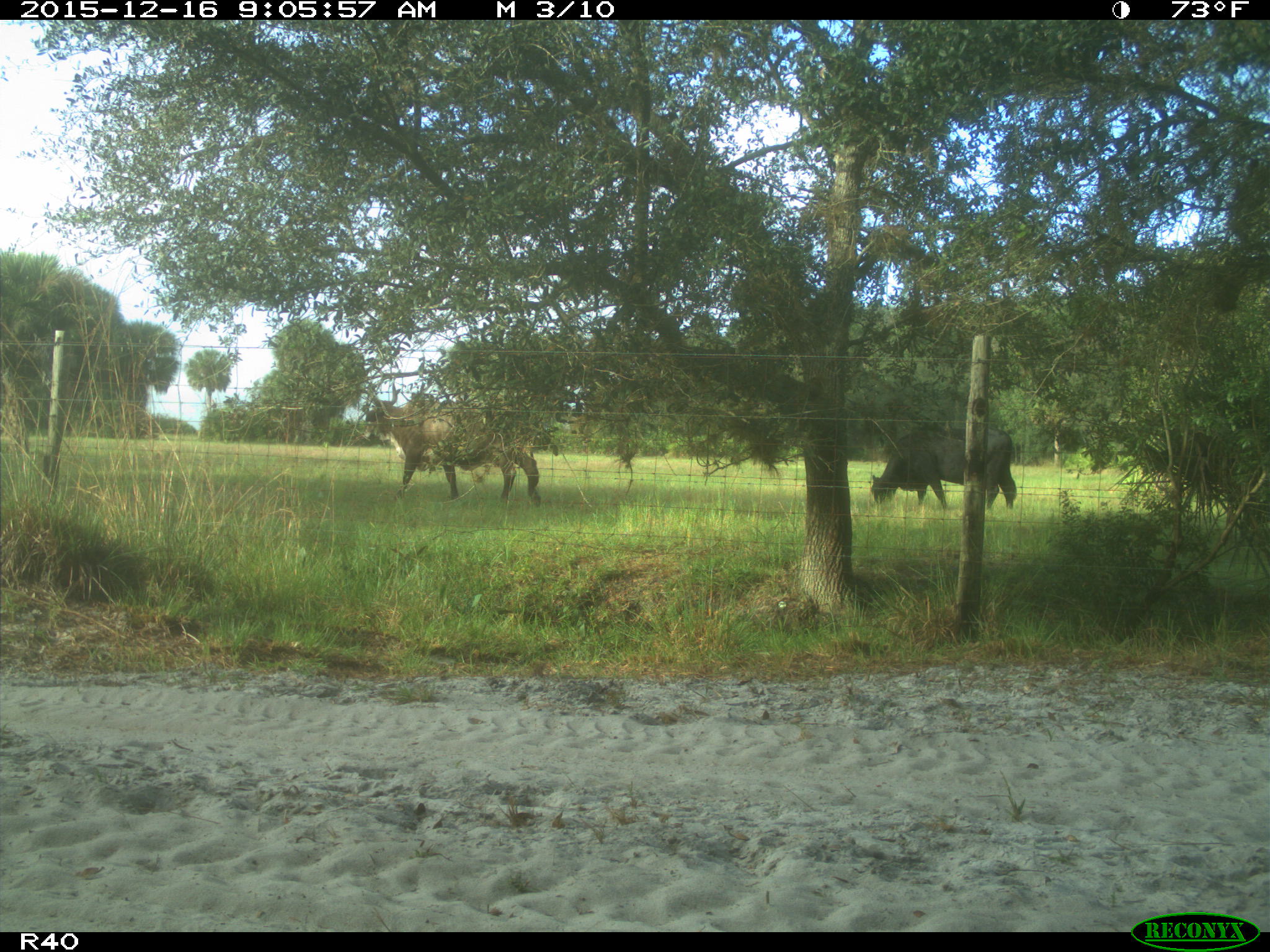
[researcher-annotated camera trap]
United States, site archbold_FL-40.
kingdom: Animalia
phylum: Chordata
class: Mammalia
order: Artiodactyla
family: Bovidae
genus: Bos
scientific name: Bos taurus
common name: domestic cow